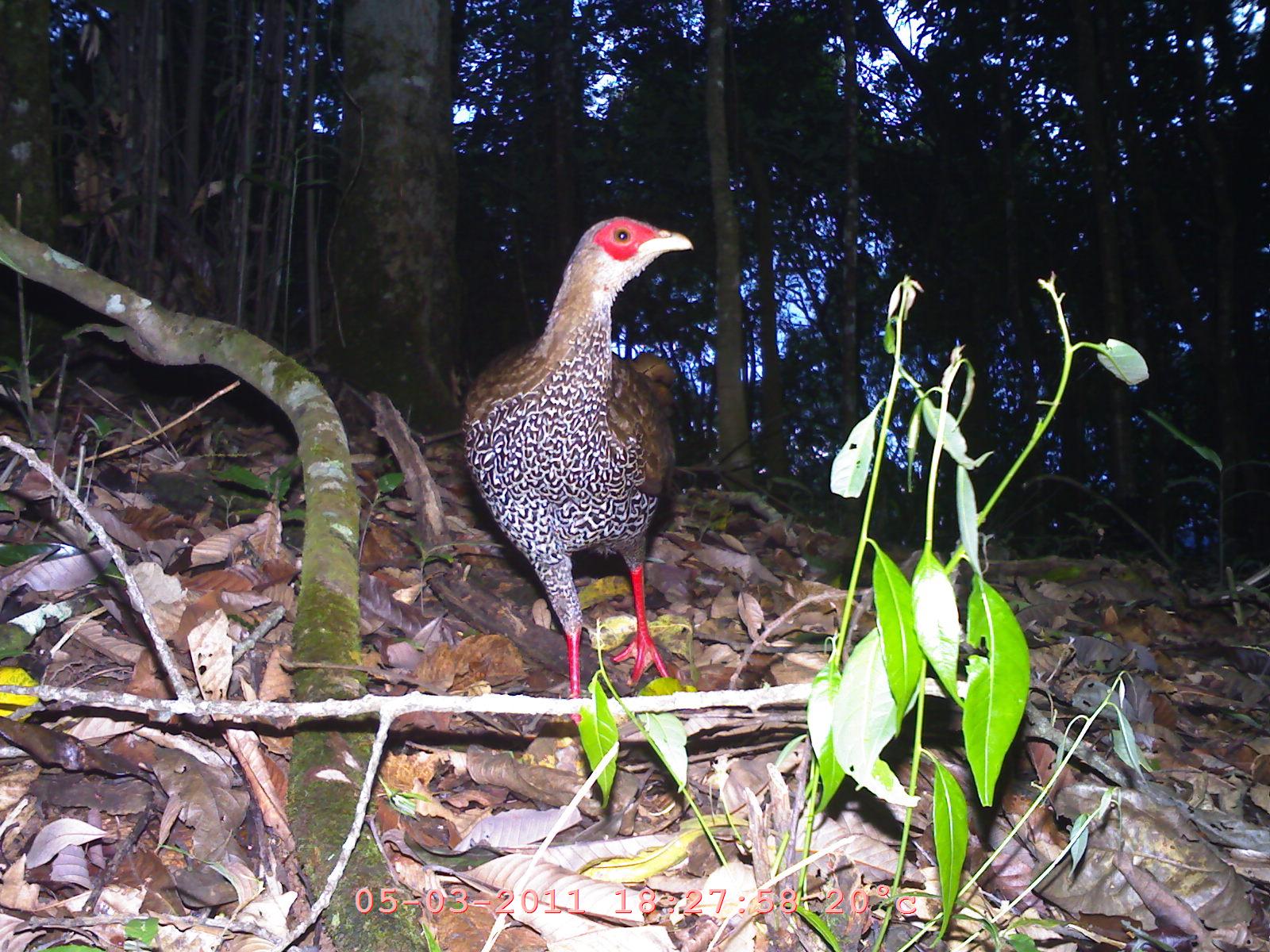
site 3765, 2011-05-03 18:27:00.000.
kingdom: Animalia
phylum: Chordata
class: Aves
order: Galliformes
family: Phasianidae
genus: Lophura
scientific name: Lophura nycthemera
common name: silver pheasant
Lophura nycthemera (silver pheasant), count 1, age adult.